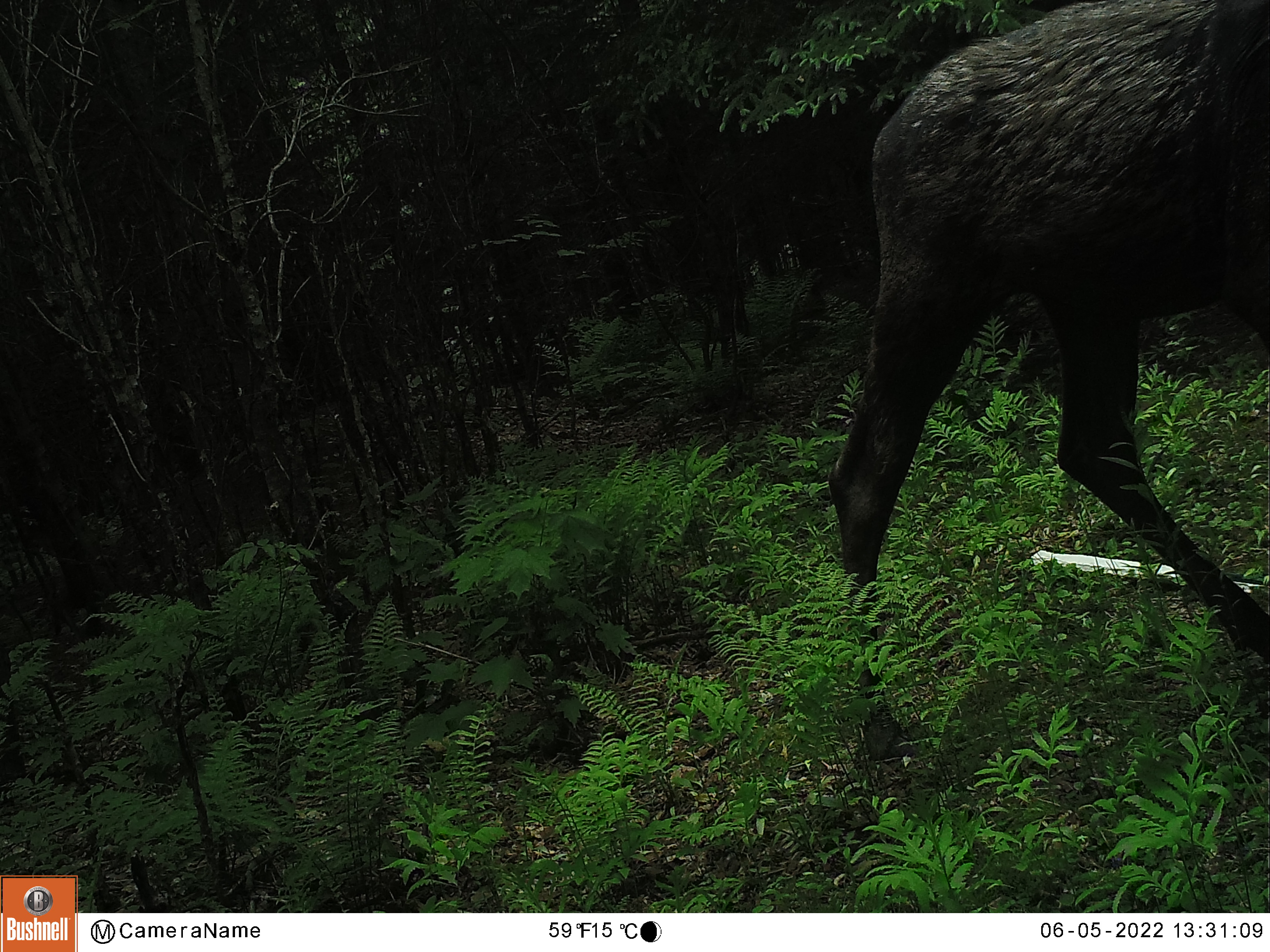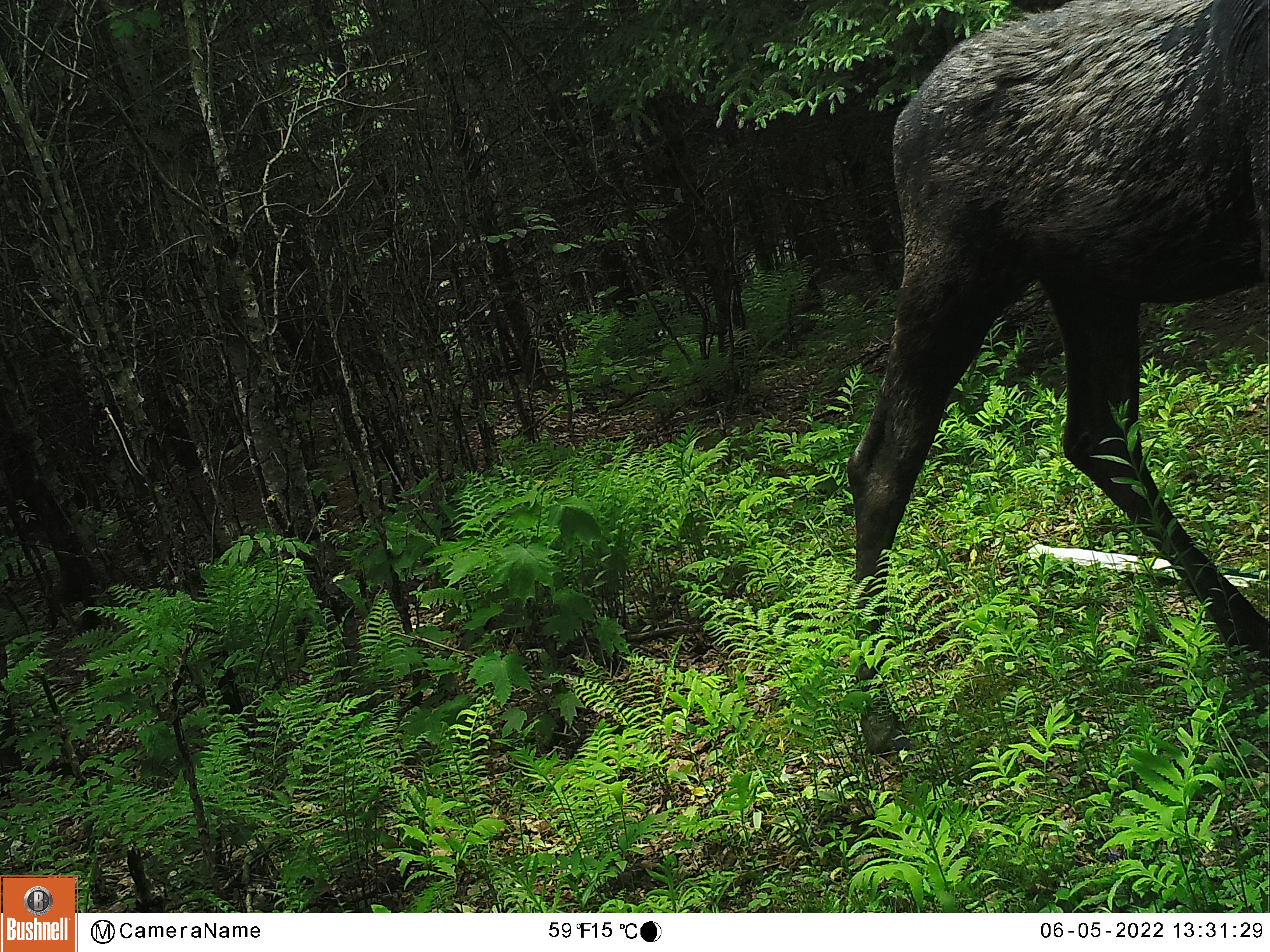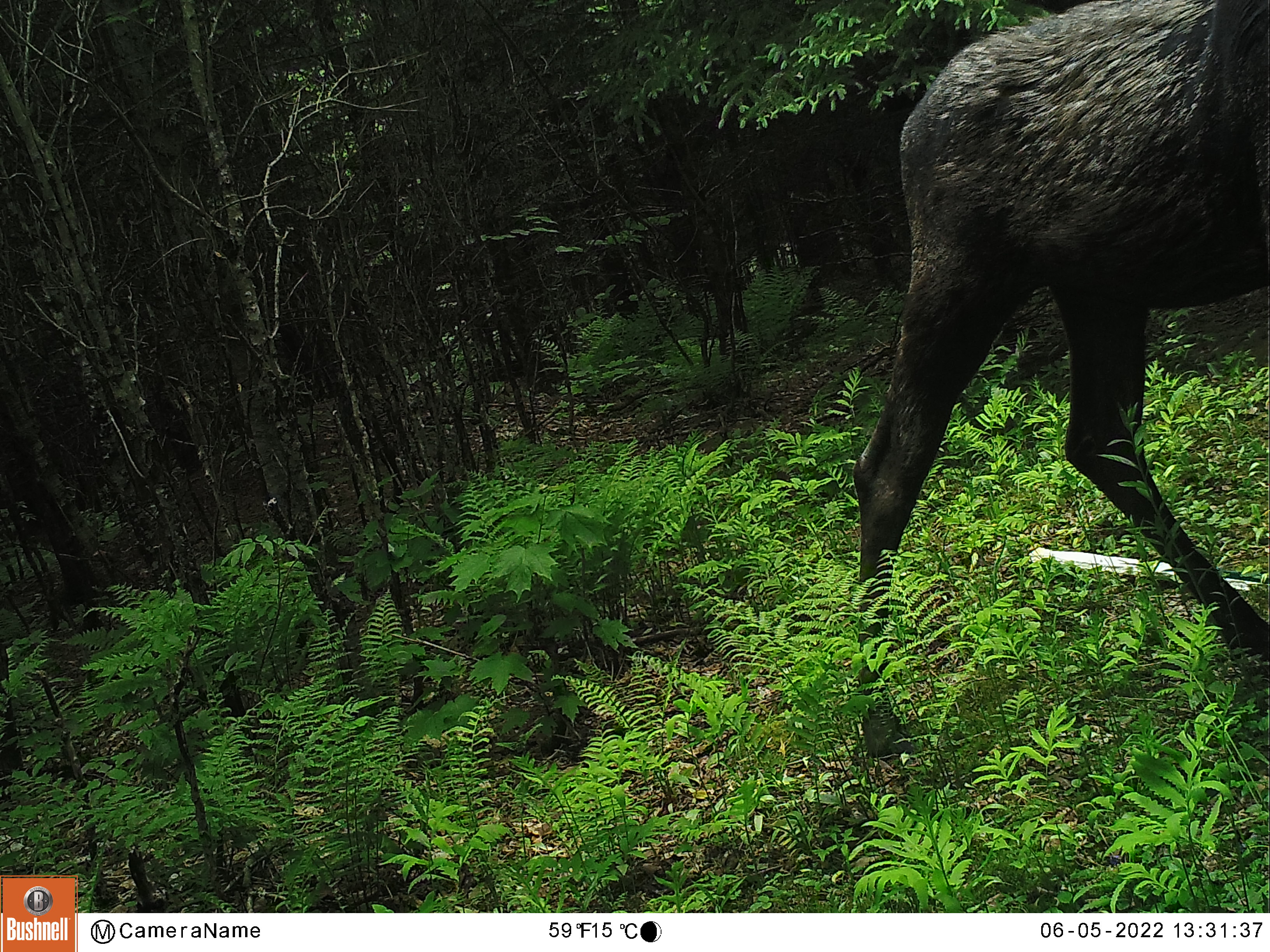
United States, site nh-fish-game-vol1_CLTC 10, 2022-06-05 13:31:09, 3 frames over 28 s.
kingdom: Animalia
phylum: Chordata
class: Mammalia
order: Artiodactyla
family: Cervidae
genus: Alces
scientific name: Alces alces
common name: moose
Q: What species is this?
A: Moose (Alces alces).